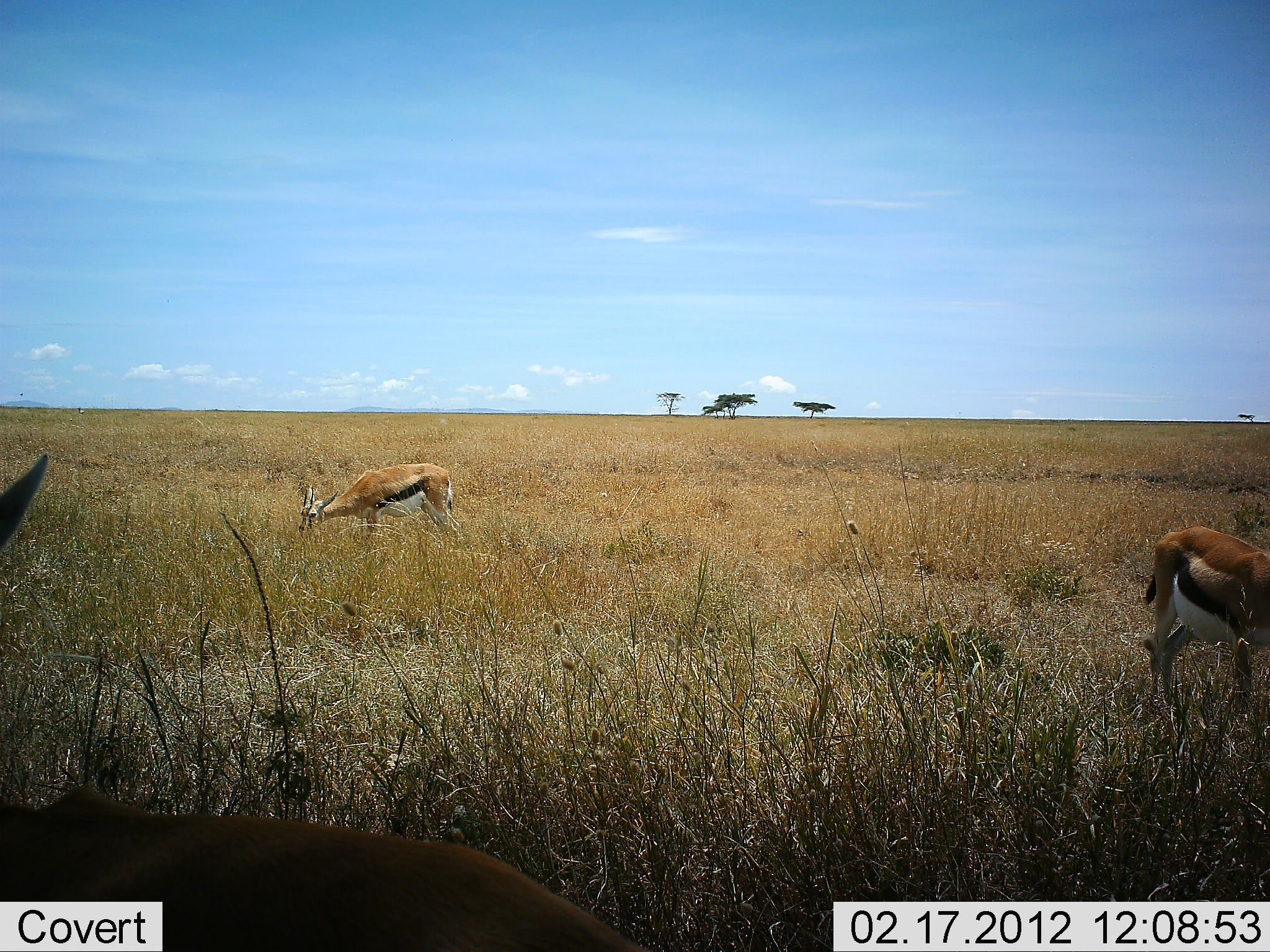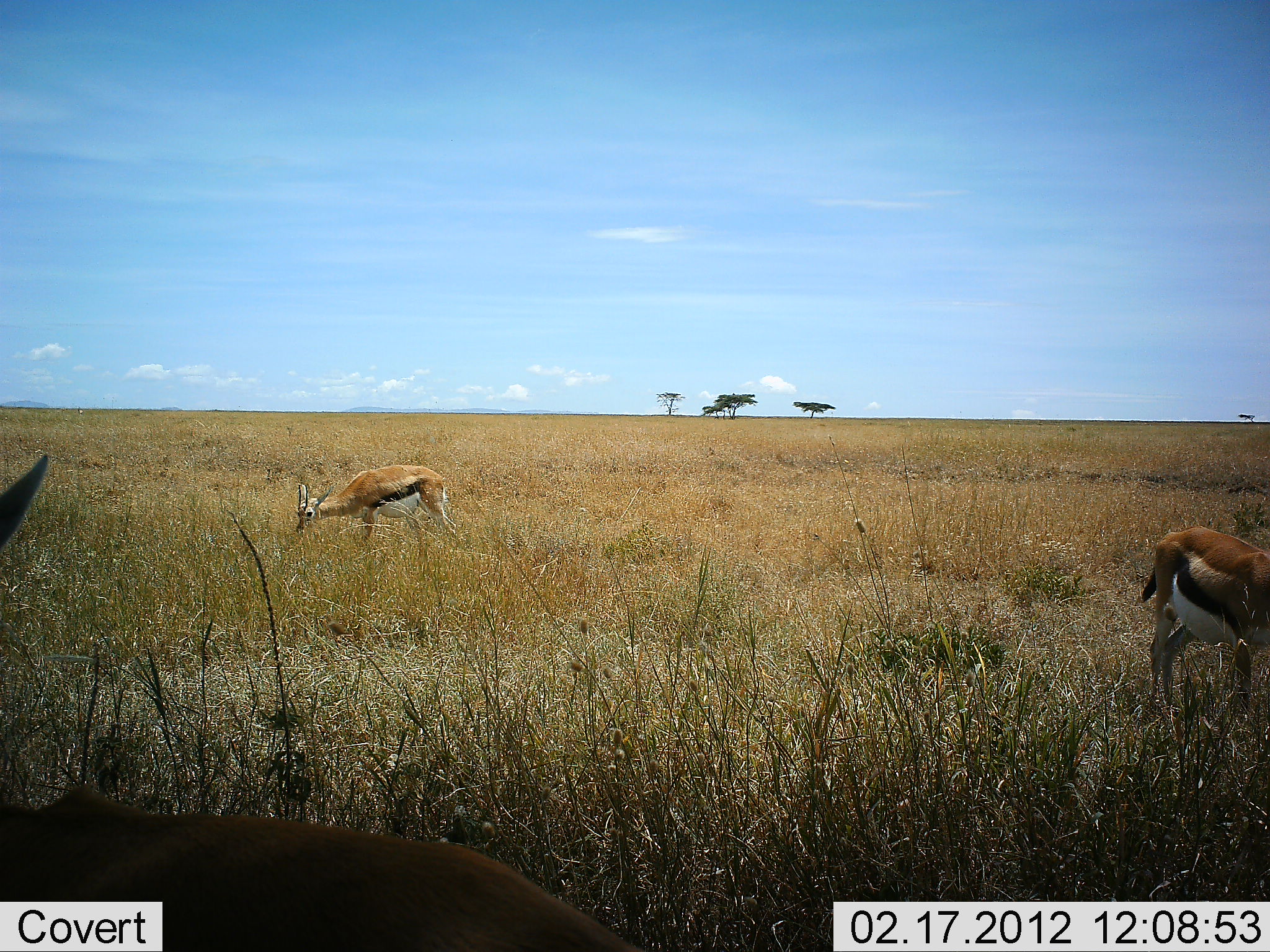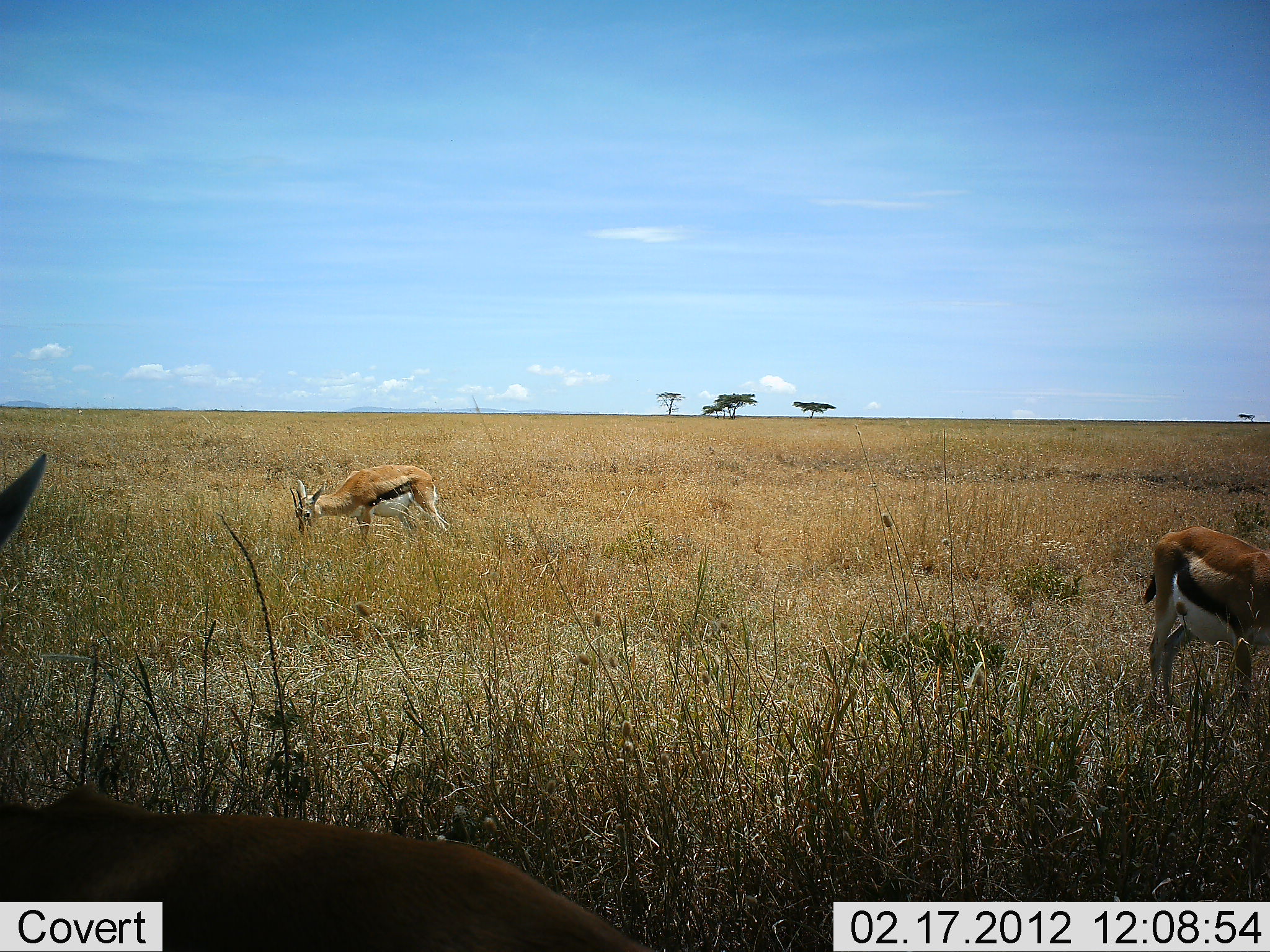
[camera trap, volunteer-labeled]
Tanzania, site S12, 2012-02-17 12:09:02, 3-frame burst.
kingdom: Animalia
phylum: Chordata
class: Mammalia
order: Artiodactyla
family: Bovidae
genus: Eudorcas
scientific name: Eudorcas thomsonii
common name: thomson's gazelle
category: gazellethomsons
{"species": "gazellethomsons (thomson's gazelle) (Eudorcas thomsonii)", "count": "3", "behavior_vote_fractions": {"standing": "56%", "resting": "0%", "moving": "0%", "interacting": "0%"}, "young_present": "0%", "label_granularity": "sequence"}